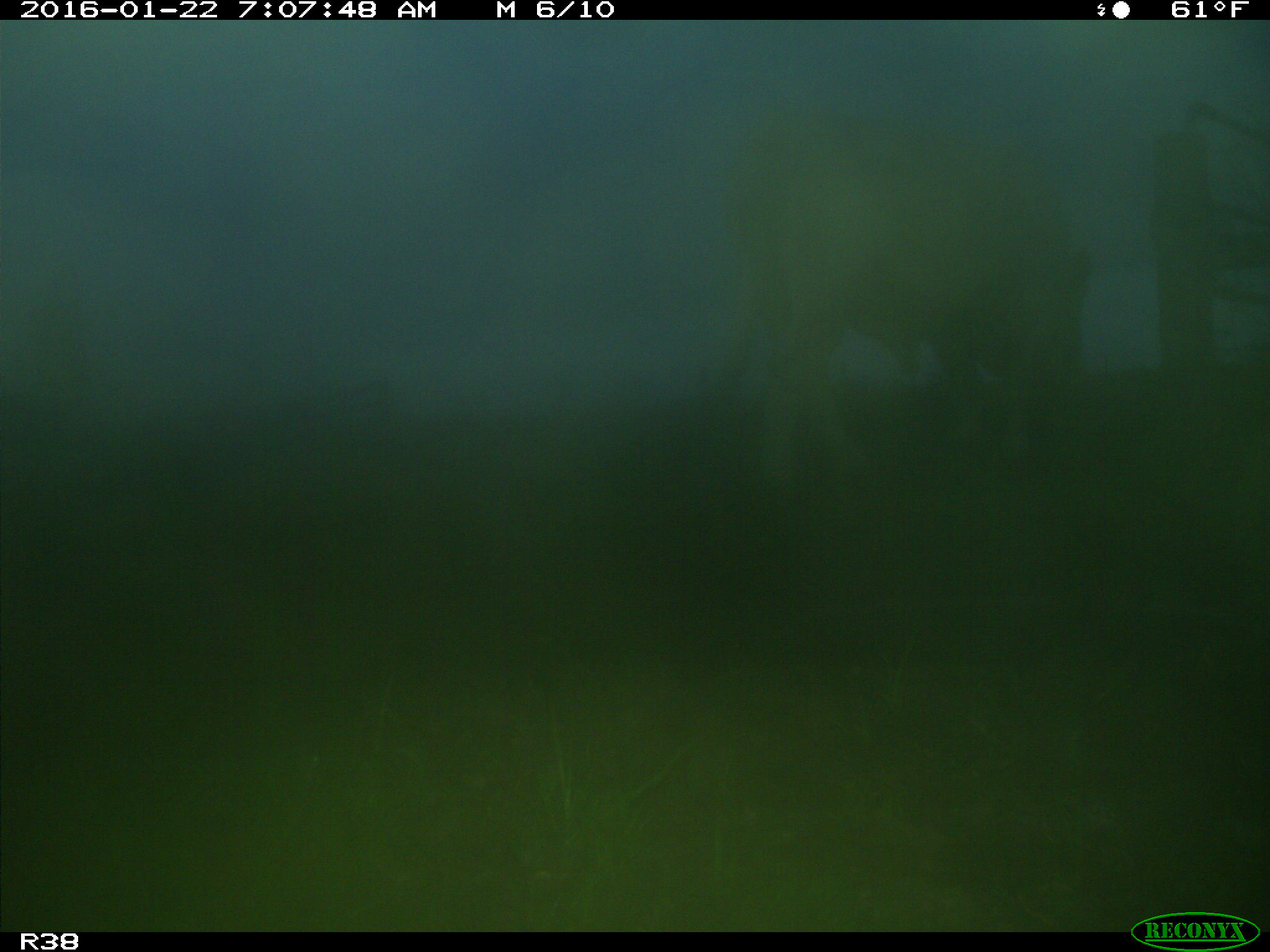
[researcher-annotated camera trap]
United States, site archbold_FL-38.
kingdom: Animalia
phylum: Chordata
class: Mammalia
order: Artiodactyla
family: Bovidae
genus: Bos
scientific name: Bos taurus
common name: domestic cow